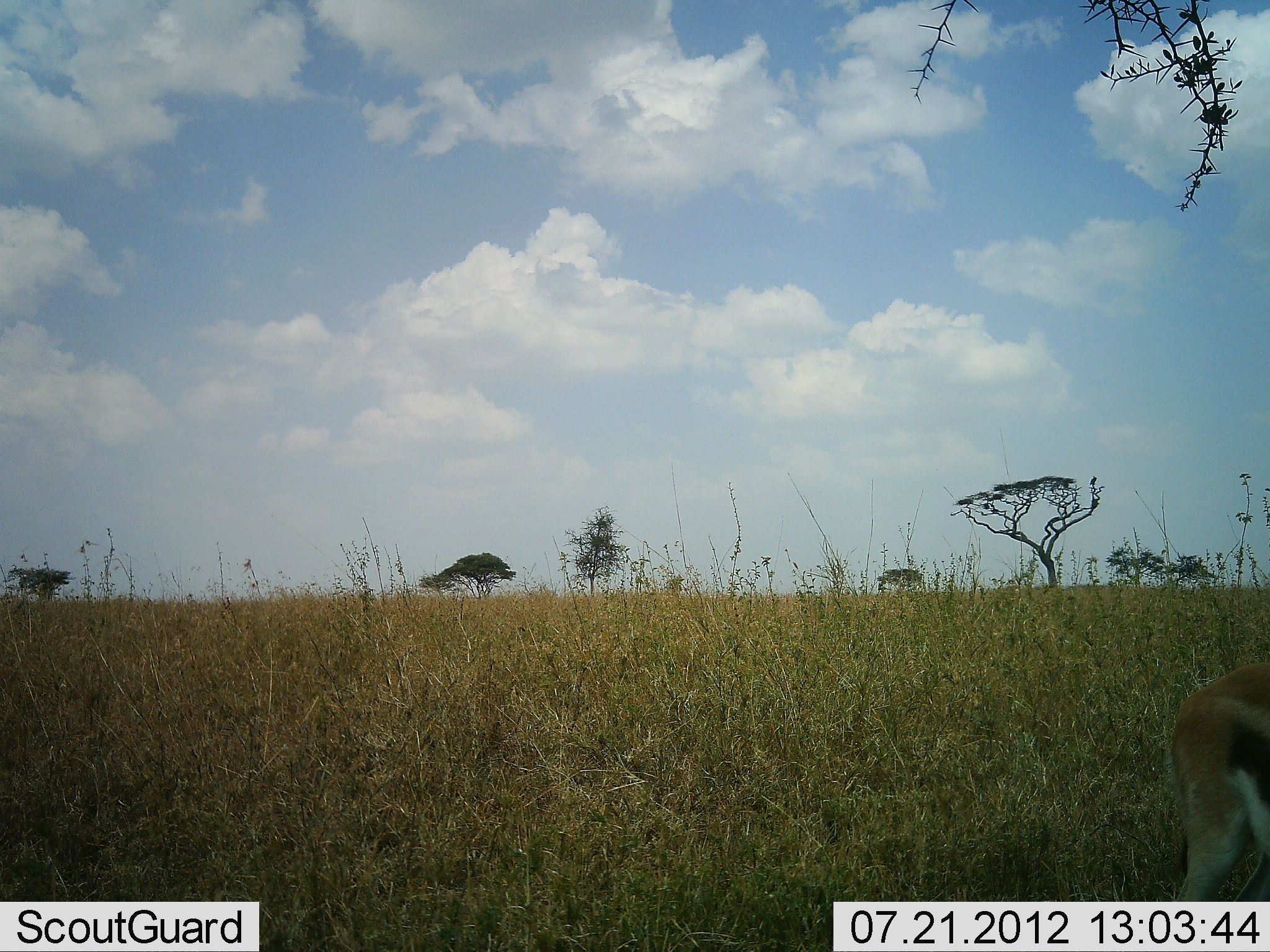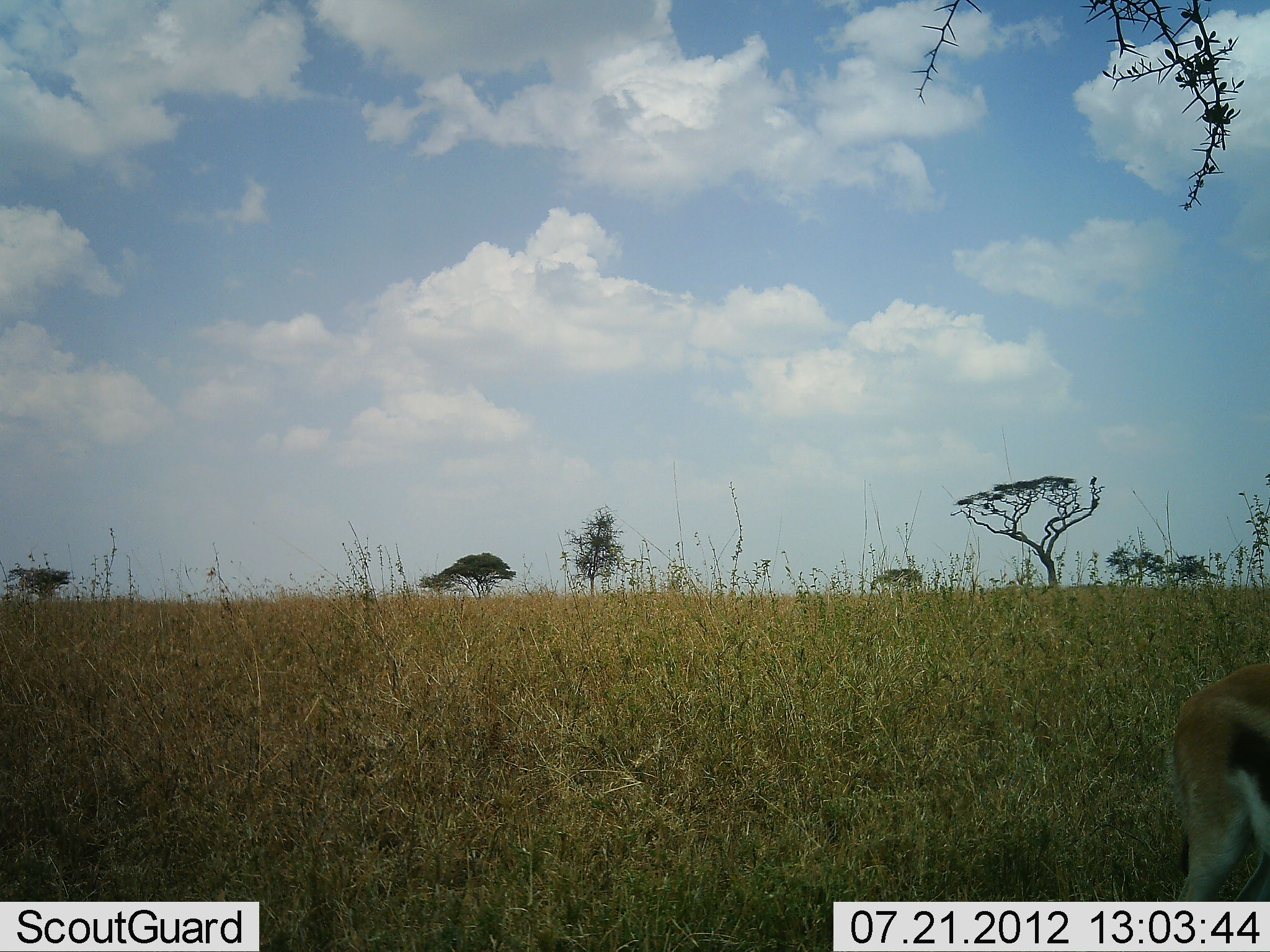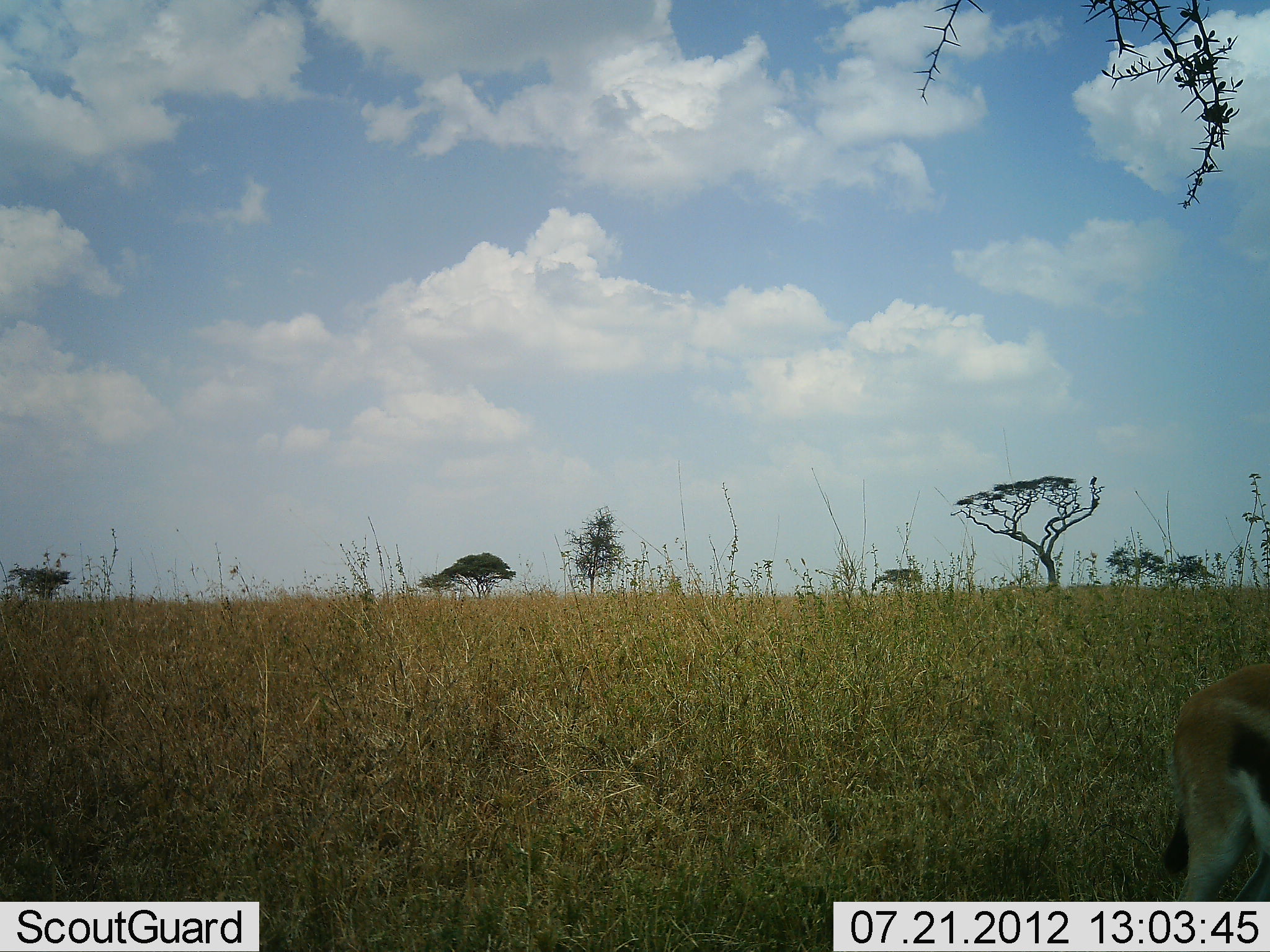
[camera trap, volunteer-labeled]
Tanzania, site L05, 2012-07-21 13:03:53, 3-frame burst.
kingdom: Animalia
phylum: Chordata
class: Mammalia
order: Artiodactyla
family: Bovidae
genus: Eudorcas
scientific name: Eudorcas thomsonii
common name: thomson's gazelle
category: gazellethomsons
Gazellethomsons (thomson's gazelle) (Eudorcas thomsonii), count 1. Behavior (volunteer vote fractions): standing 100%, resting 0%, moving 0%, interacting 0%. Young present (vote fraction): 0%. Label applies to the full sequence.